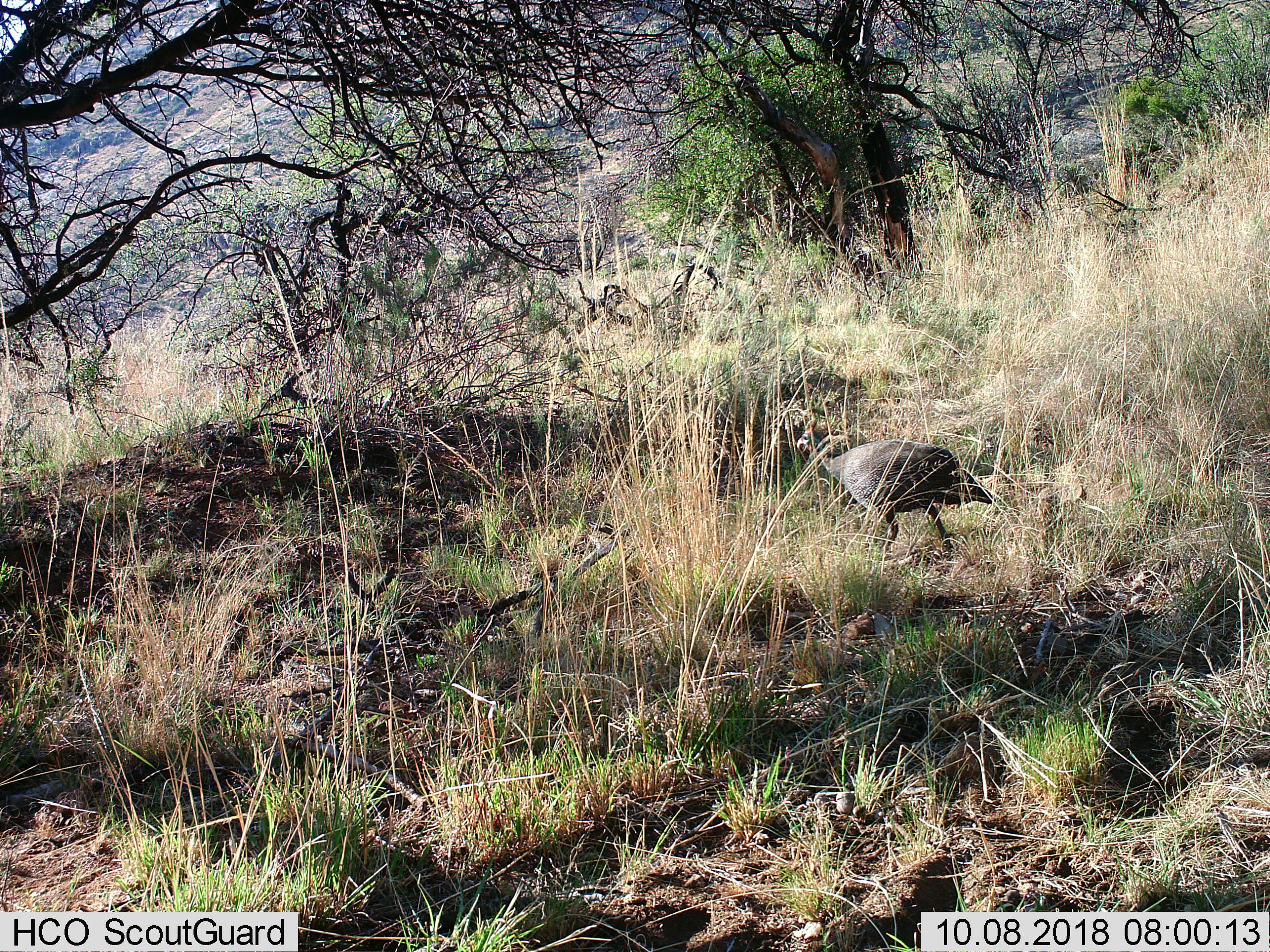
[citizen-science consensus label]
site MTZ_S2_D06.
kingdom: Animalia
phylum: Chordata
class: Aves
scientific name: Aves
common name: bird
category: birdother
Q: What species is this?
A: Birdother (bird) (Aves).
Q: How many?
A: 1.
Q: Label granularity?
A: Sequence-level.